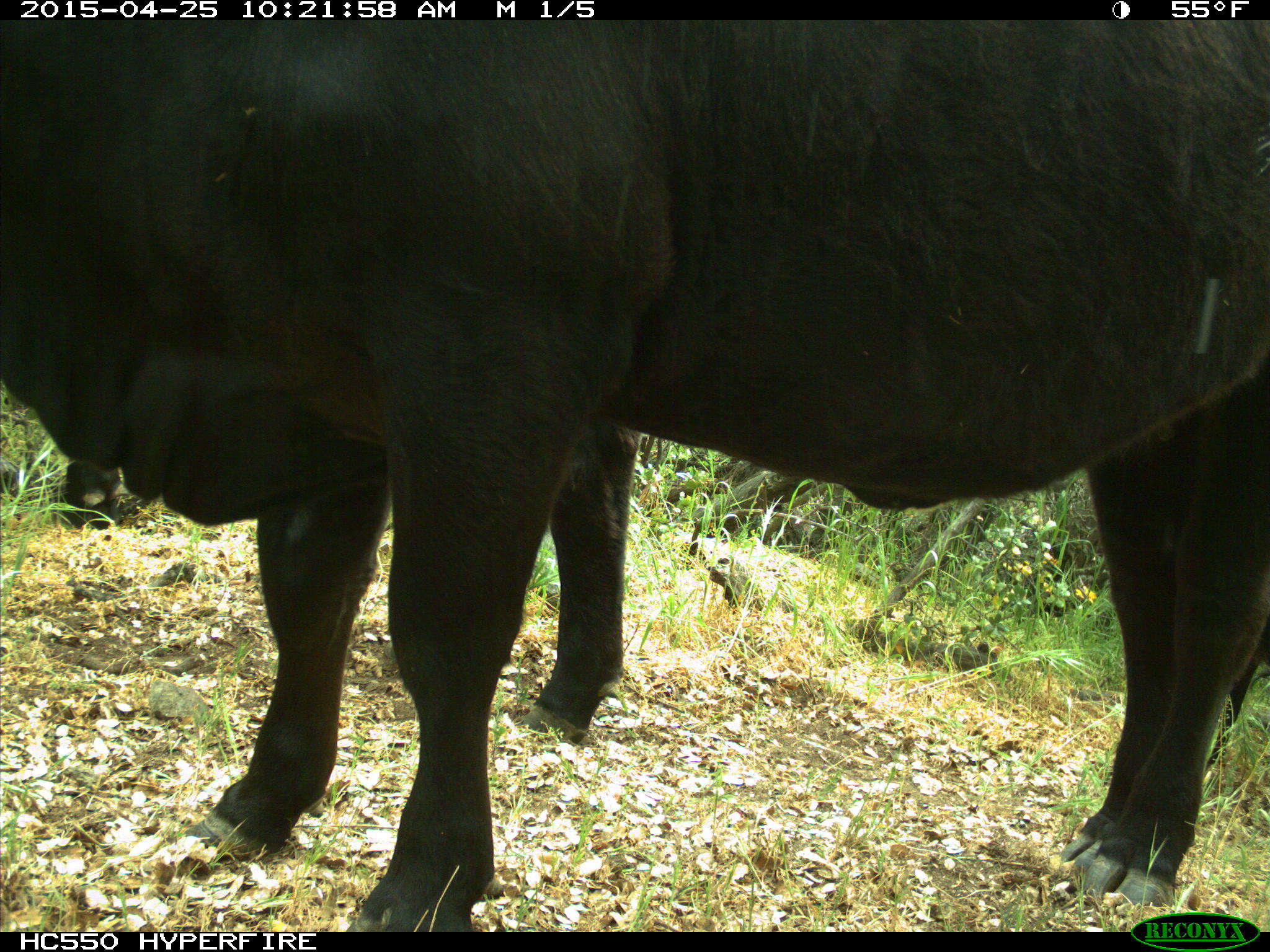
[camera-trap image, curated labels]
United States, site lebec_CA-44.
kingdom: Animalia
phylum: Chordata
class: Mammalia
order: Artiodactyla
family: Suidae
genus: Sus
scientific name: Sus scrofa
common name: wild boar